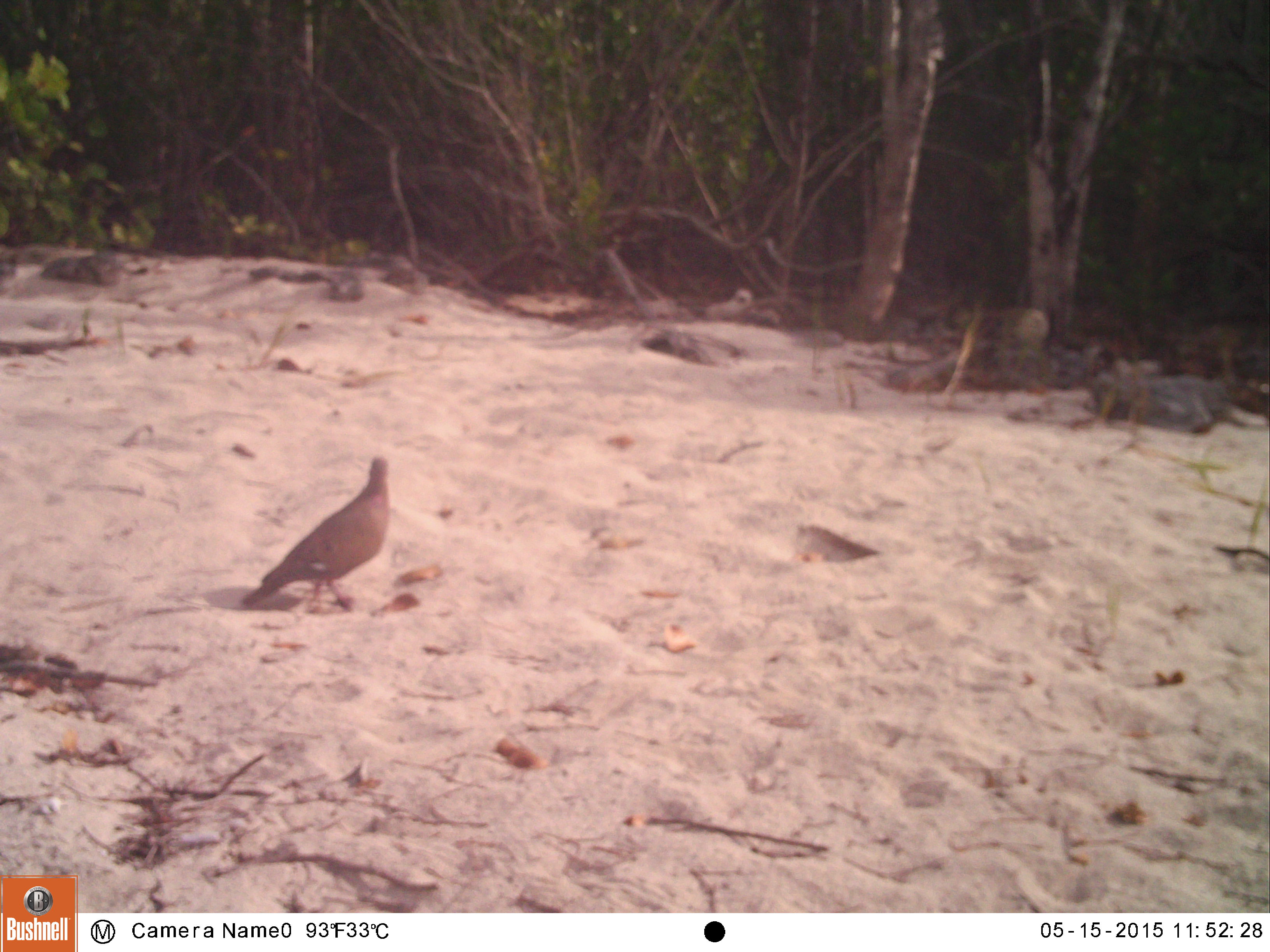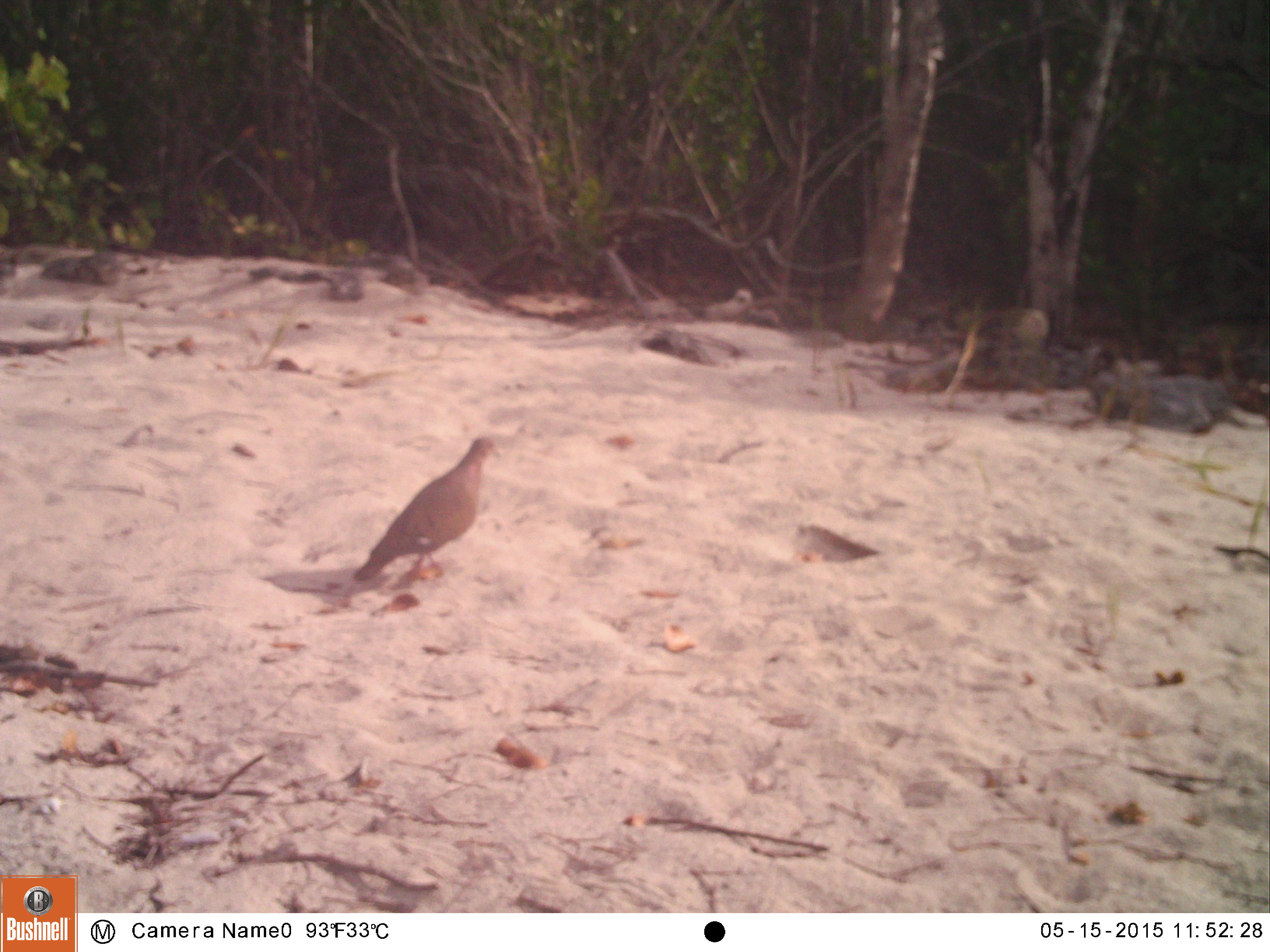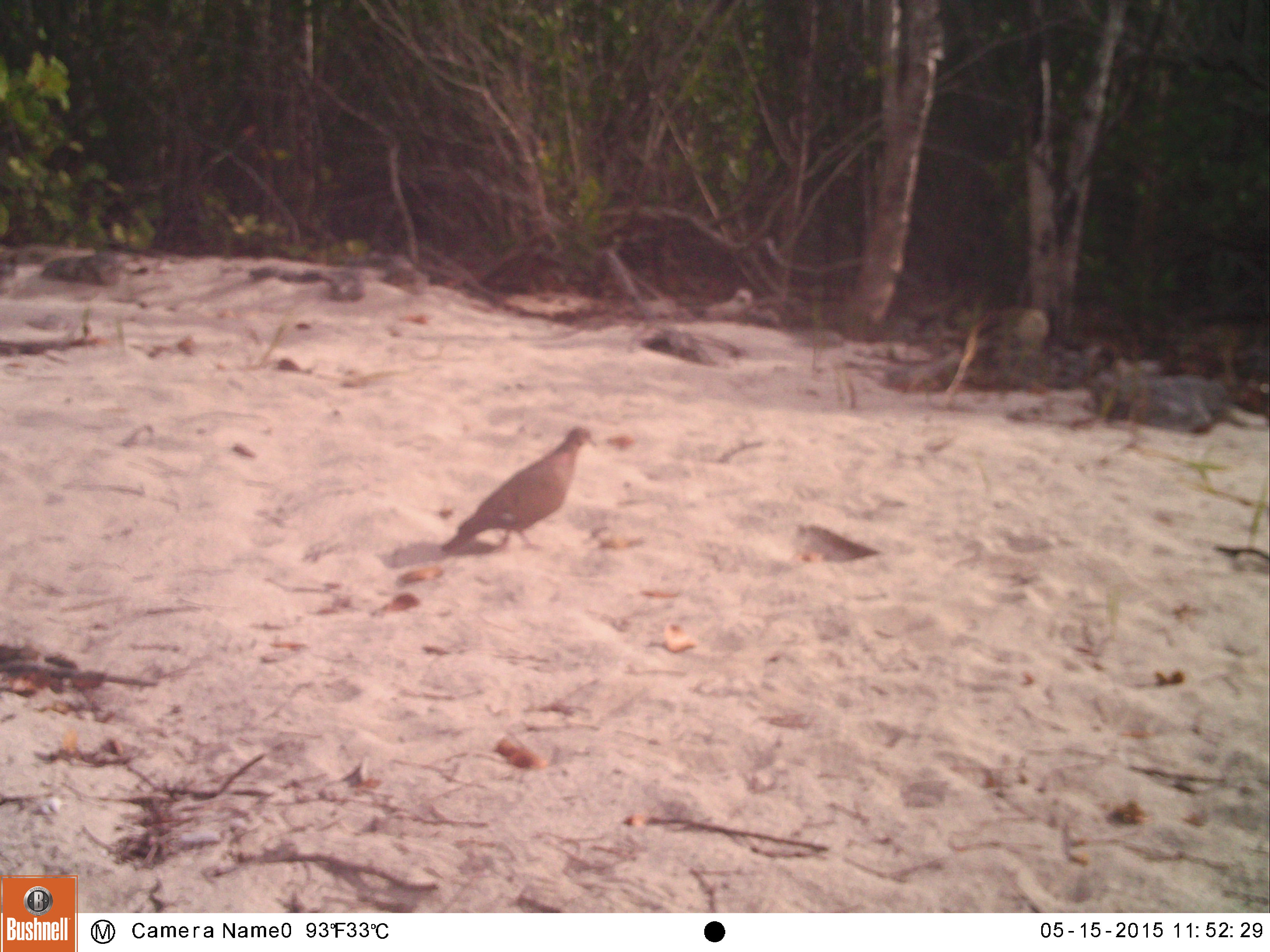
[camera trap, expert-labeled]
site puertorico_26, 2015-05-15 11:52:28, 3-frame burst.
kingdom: Animalia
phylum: Chordata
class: Aves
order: Columbiformes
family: Columbidae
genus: Zenaida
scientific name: Zenaida asiatica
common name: white-winged dove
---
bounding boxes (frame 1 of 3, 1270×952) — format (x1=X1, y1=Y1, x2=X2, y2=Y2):
white-winged dove: (x1=244, y1=452, x2=391, y2=618)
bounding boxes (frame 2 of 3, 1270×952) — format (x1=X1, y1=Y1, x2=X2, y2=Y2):
white-winged dove: (x1=343, y1=429, x2=498, y2=595)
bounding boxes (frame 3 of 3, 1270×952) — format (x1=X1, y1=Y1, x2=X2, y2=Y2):
white-winged dove: (x1=433, y1=423, x2=593, y2=558)